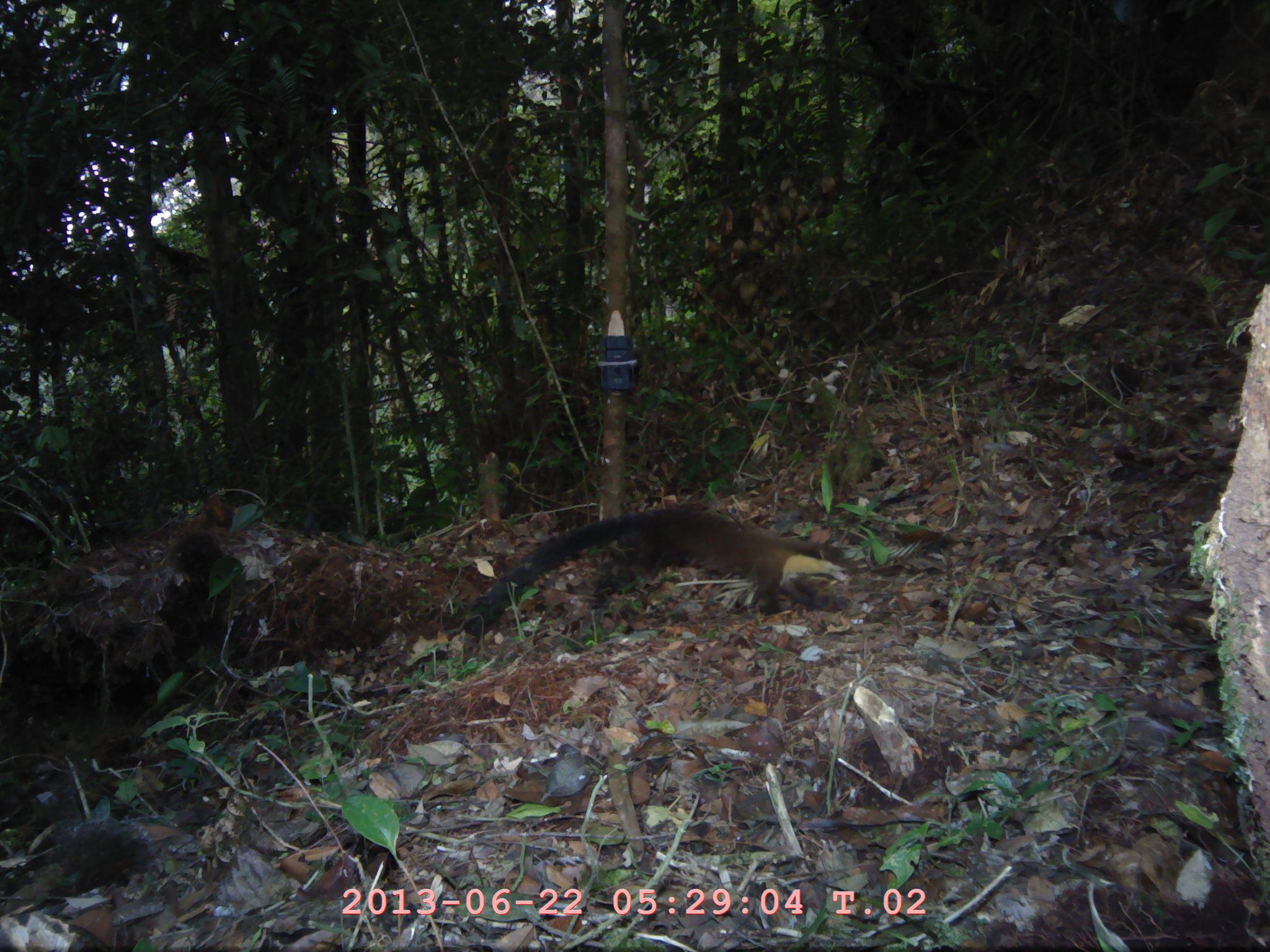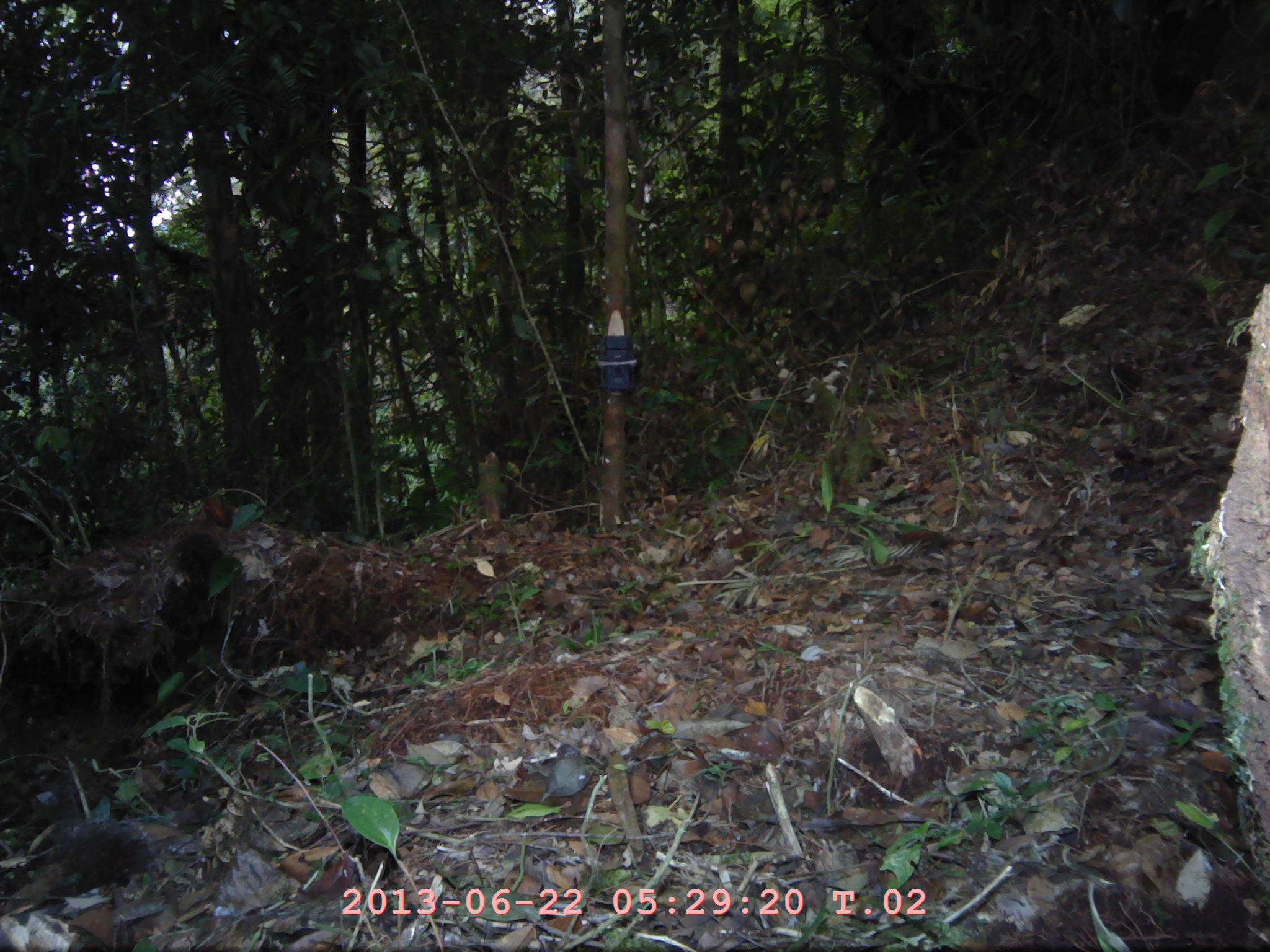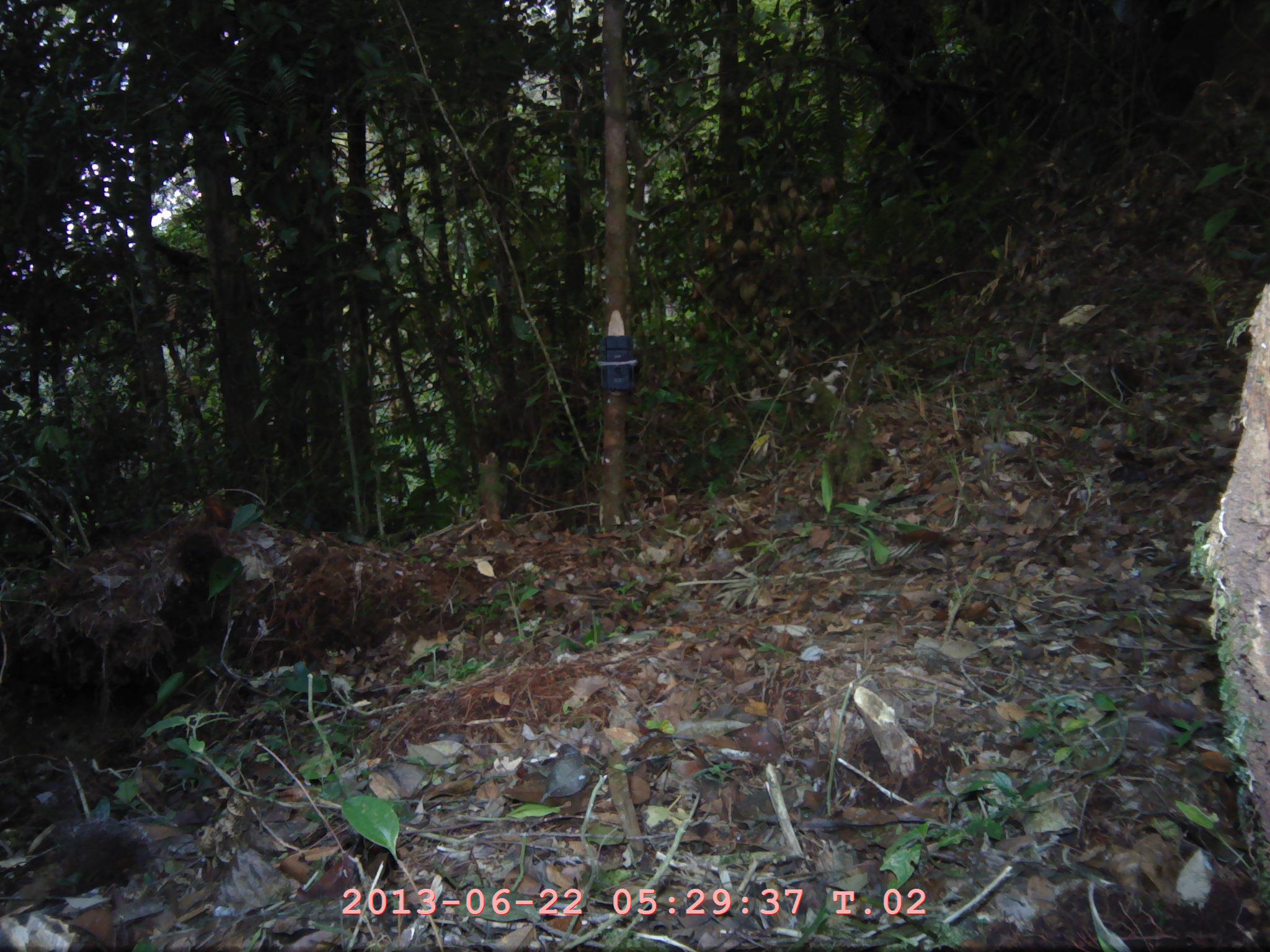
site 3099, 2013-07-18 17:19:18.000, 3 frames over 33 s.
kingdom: Animalia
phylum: Chordata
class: Mammalia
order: Carnivora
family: Mustelidae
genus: Martes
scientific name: Martes flavigula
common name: yellow-throated marten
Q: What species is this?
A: Martes flavigula (yellow-throated marten).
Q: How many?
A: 1.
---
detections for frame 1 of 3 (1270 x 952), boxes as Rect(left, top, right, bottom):
martes flavigula: Rect(463, 505, 859, 632)